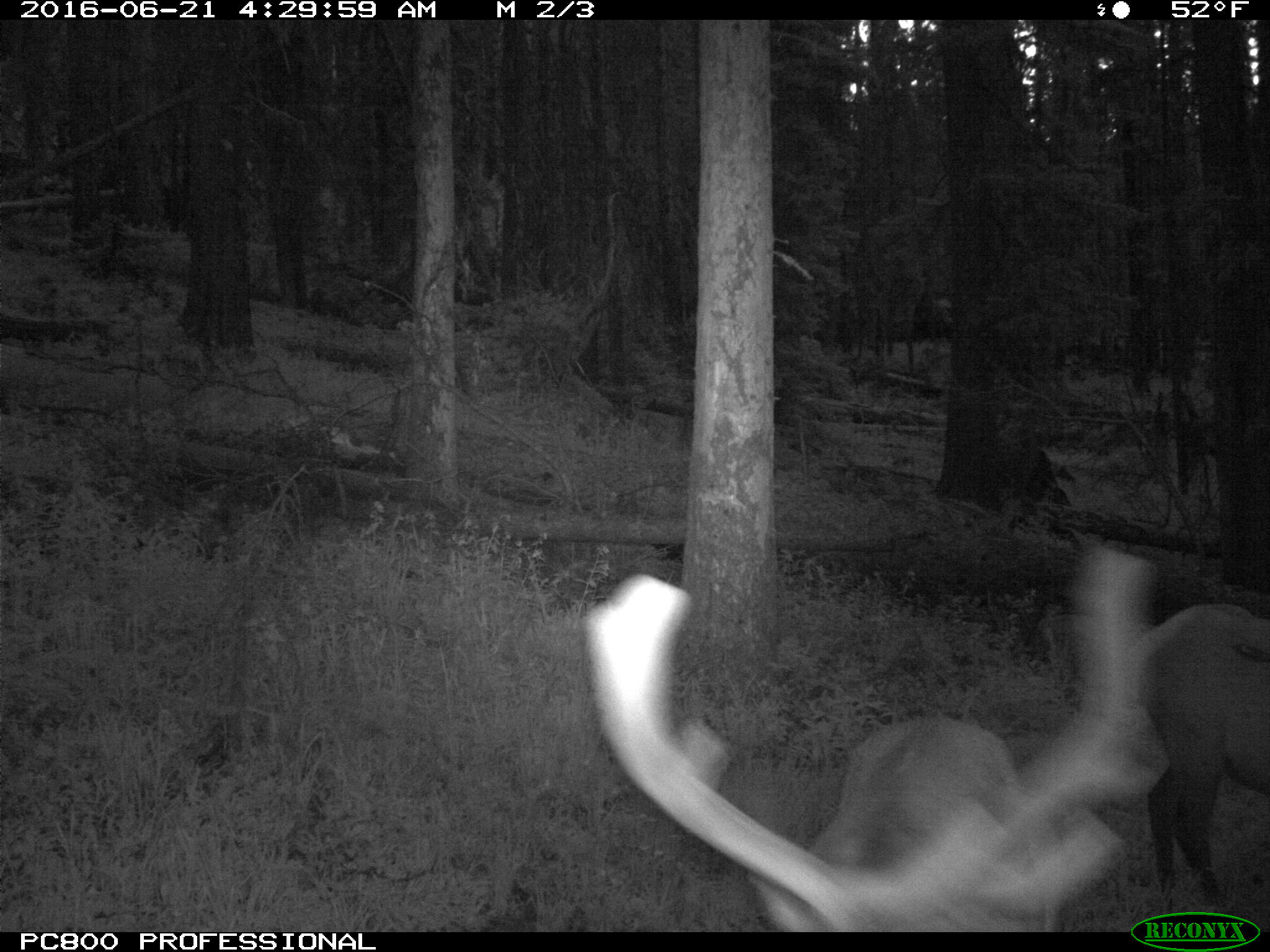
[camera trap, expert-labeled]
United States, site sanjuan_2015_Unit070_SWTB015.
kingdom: Animalia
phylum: Chordata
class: Mammalia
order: Artiodactyla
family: Cervidae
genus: Cervus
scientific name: Cervus elaphus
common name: red deer